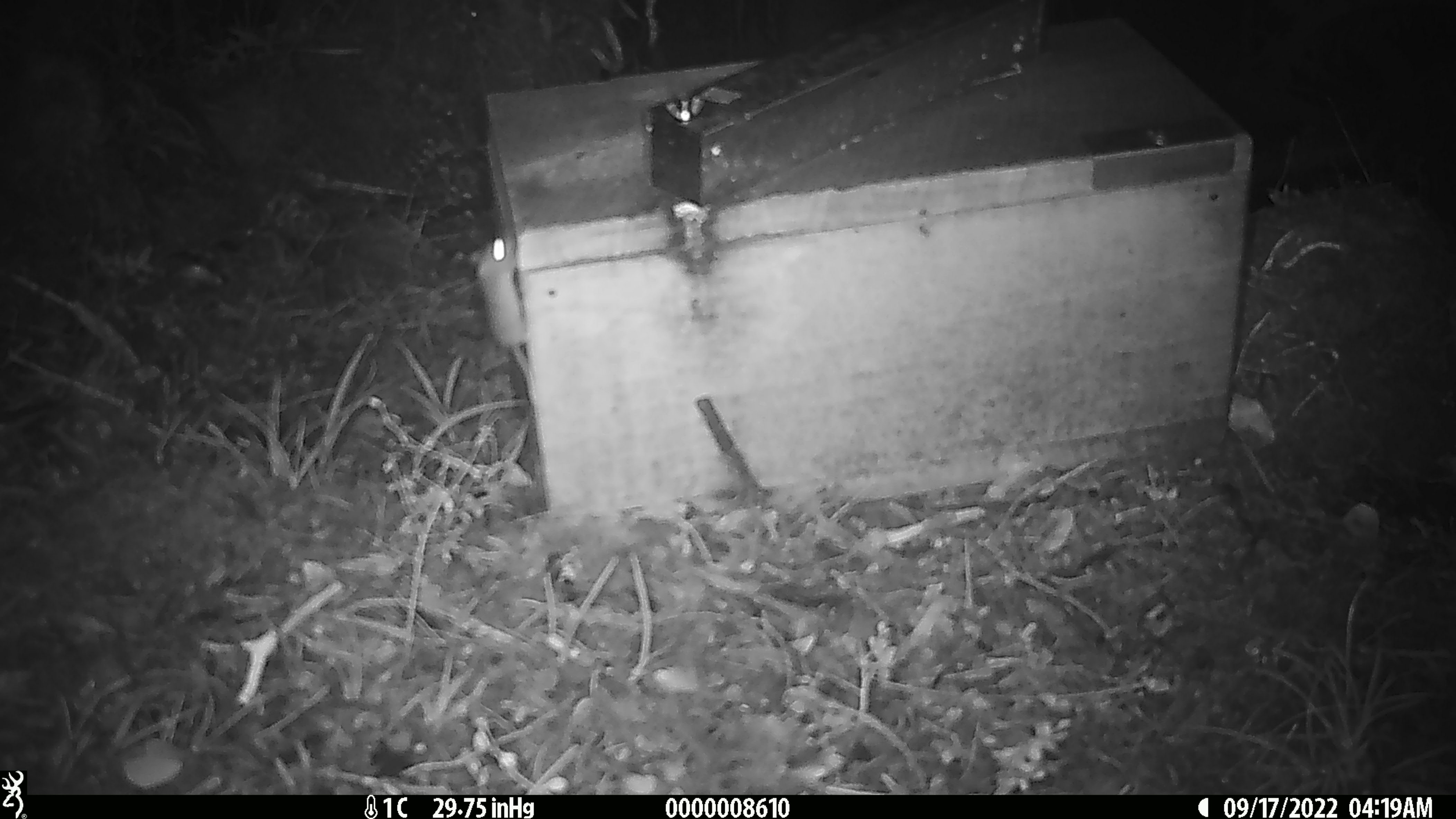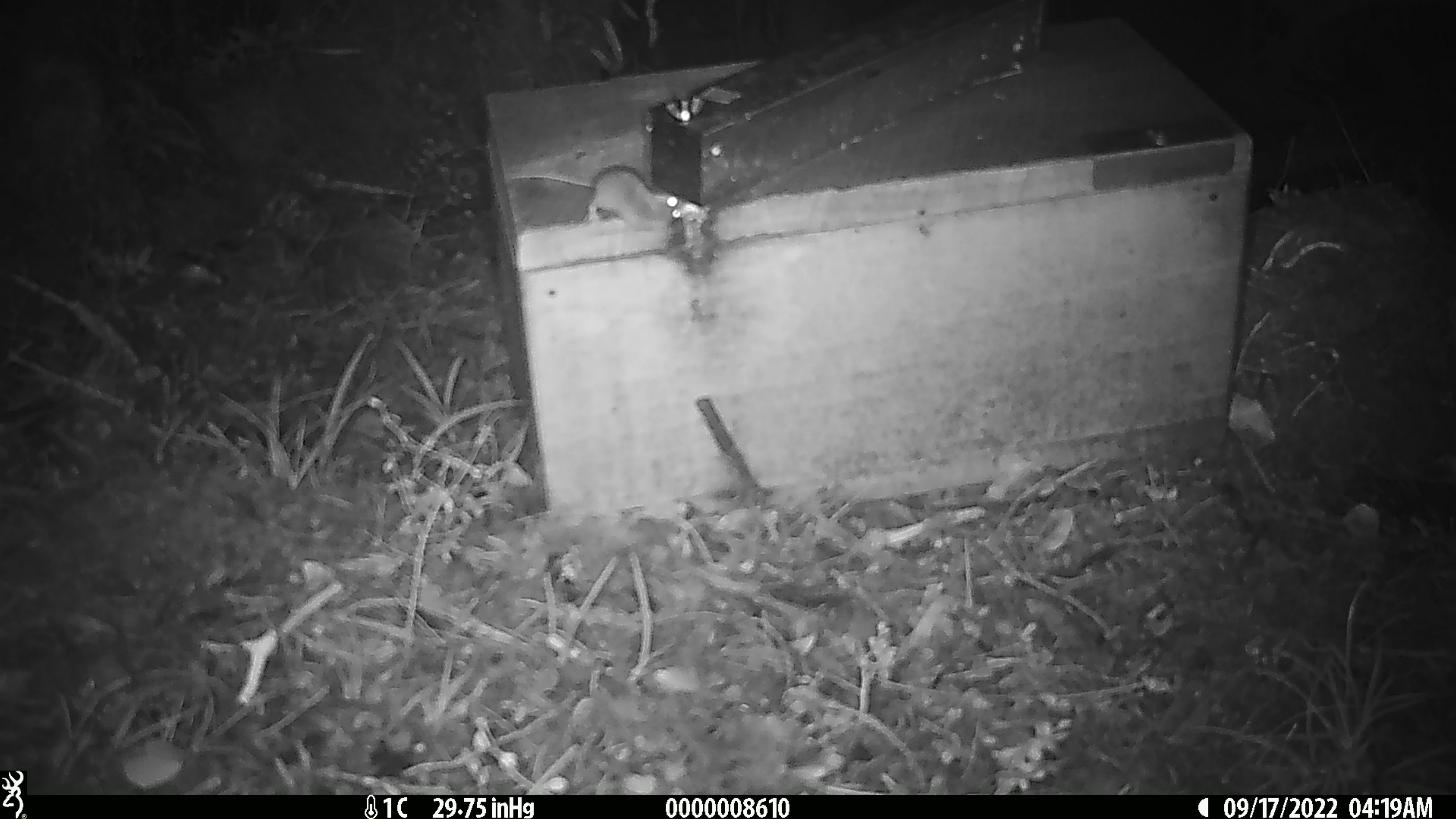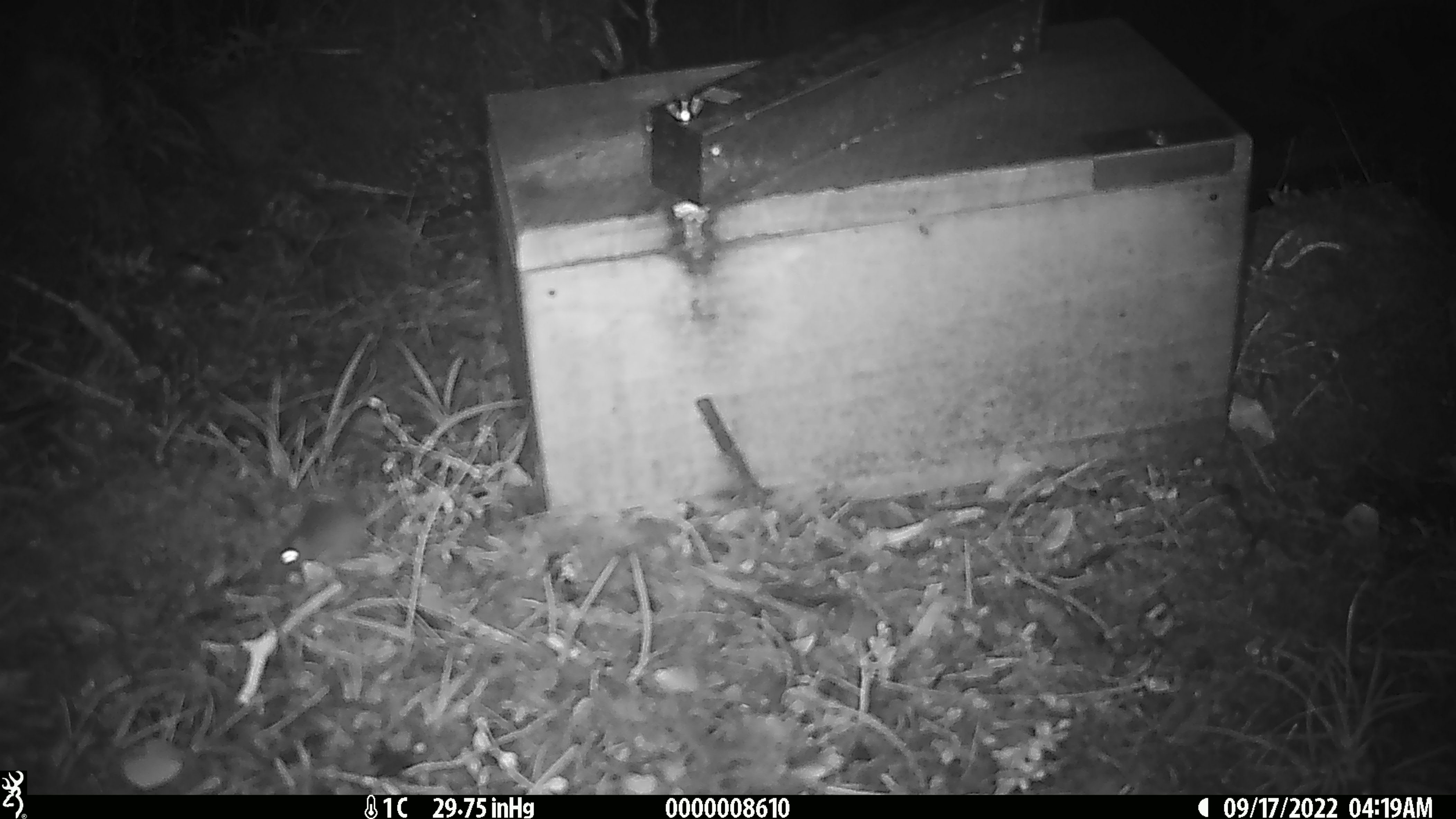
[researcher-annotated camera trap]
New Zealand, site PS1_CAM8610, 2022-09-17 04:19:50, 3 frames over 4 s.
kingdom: Animalia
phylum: Chordata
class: Mammalia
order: Rodentia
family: Muridae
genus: Mus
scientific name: Mus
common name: mouse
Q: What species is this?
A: Mouse (Mus).